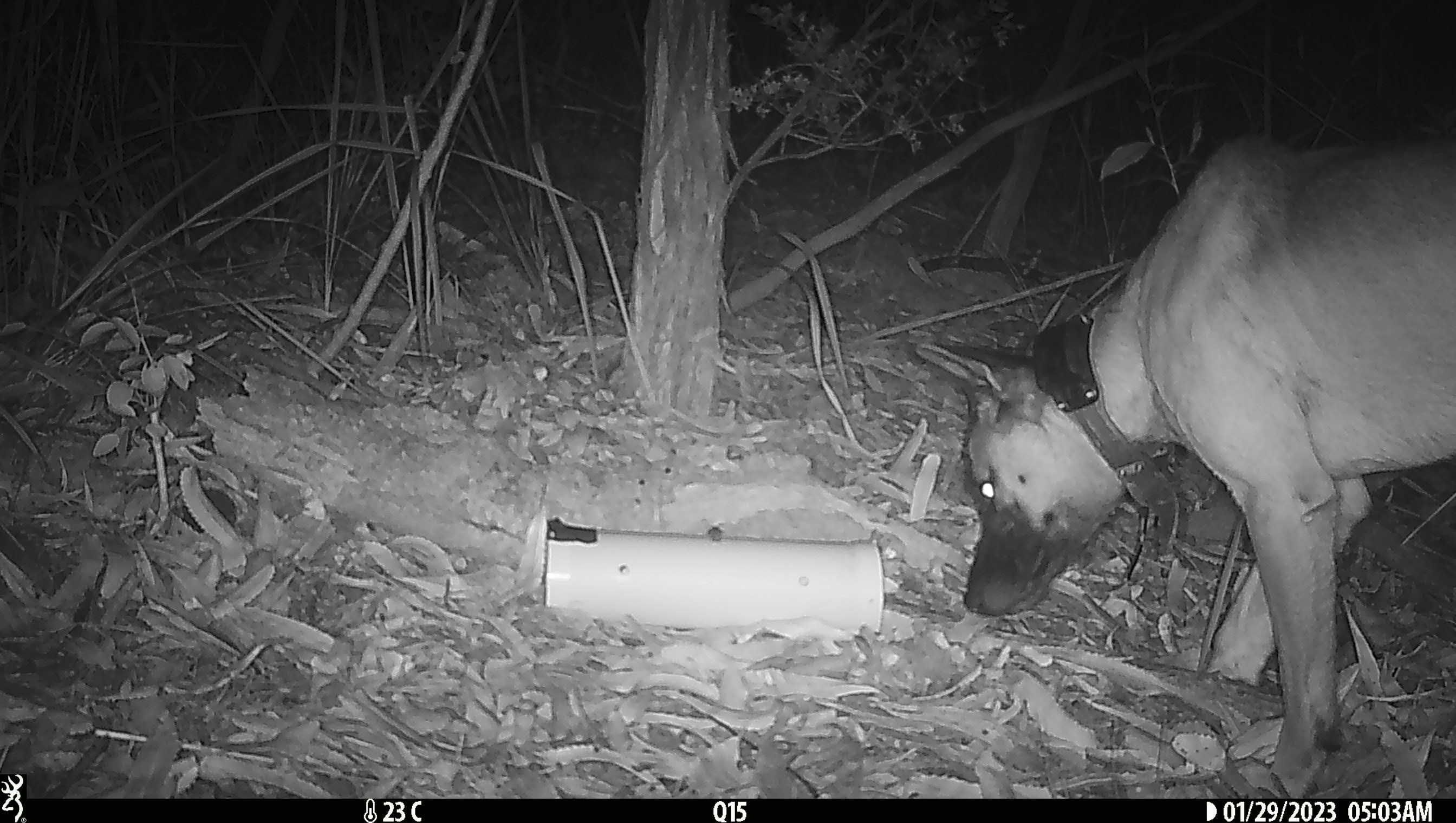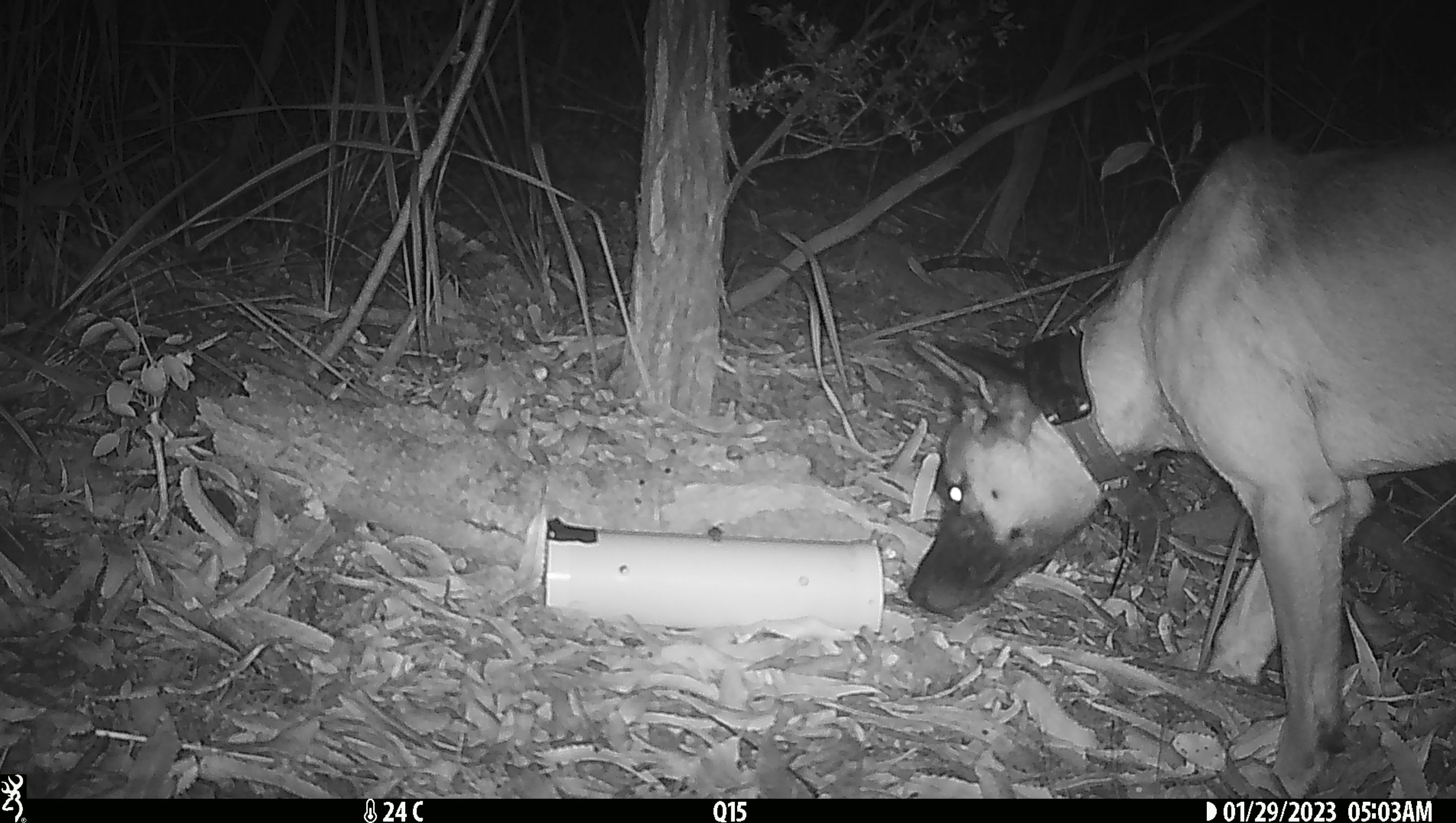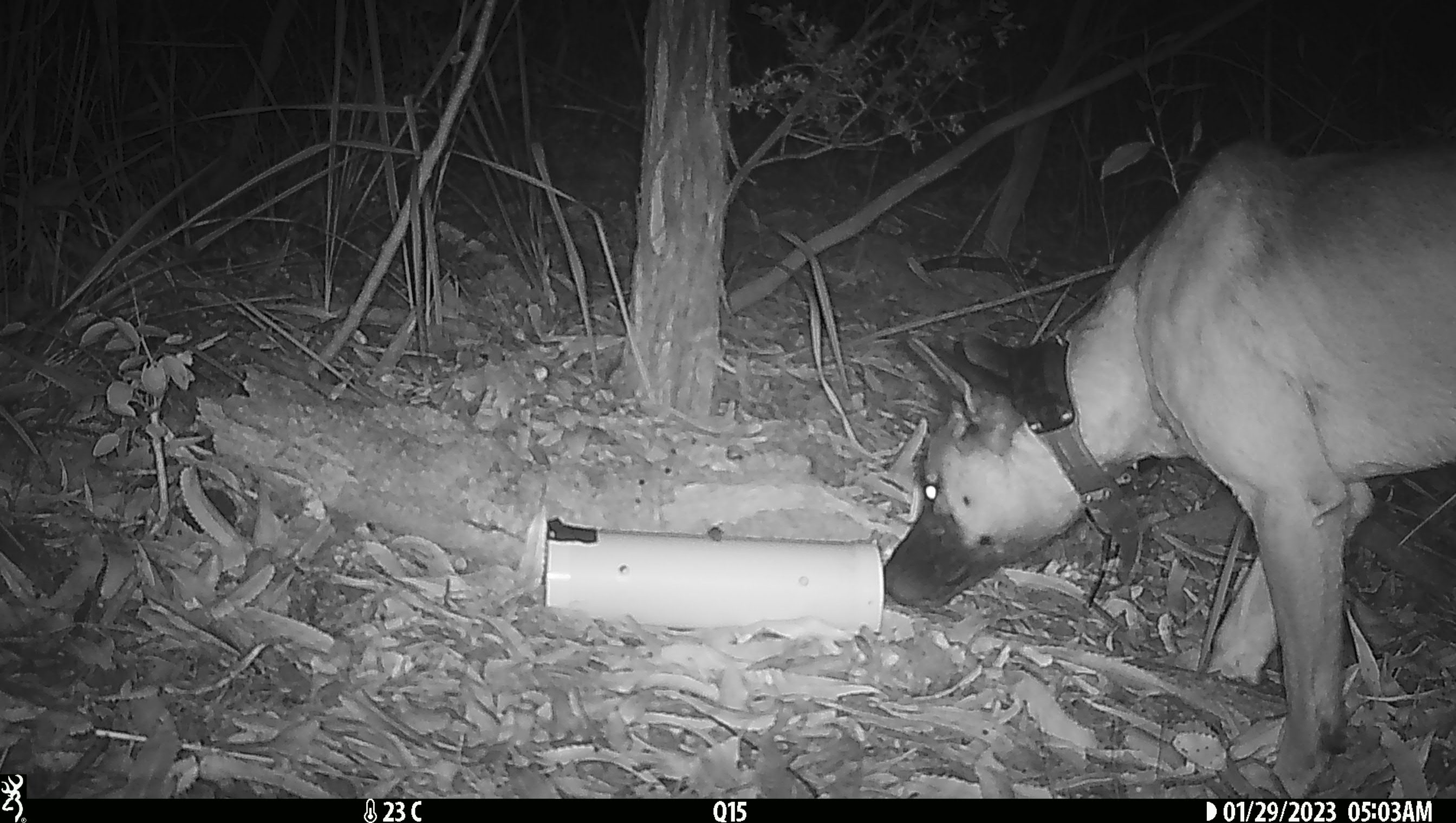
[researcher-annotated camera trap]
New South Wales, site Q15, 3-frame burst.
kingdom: Animalia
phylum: Chordata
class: Mammalia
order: Carnivora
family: Canidae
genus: Canis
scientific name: Canis familiaris dingo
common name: dingo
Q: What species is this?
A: Dingo (Canis familiaris dingo).